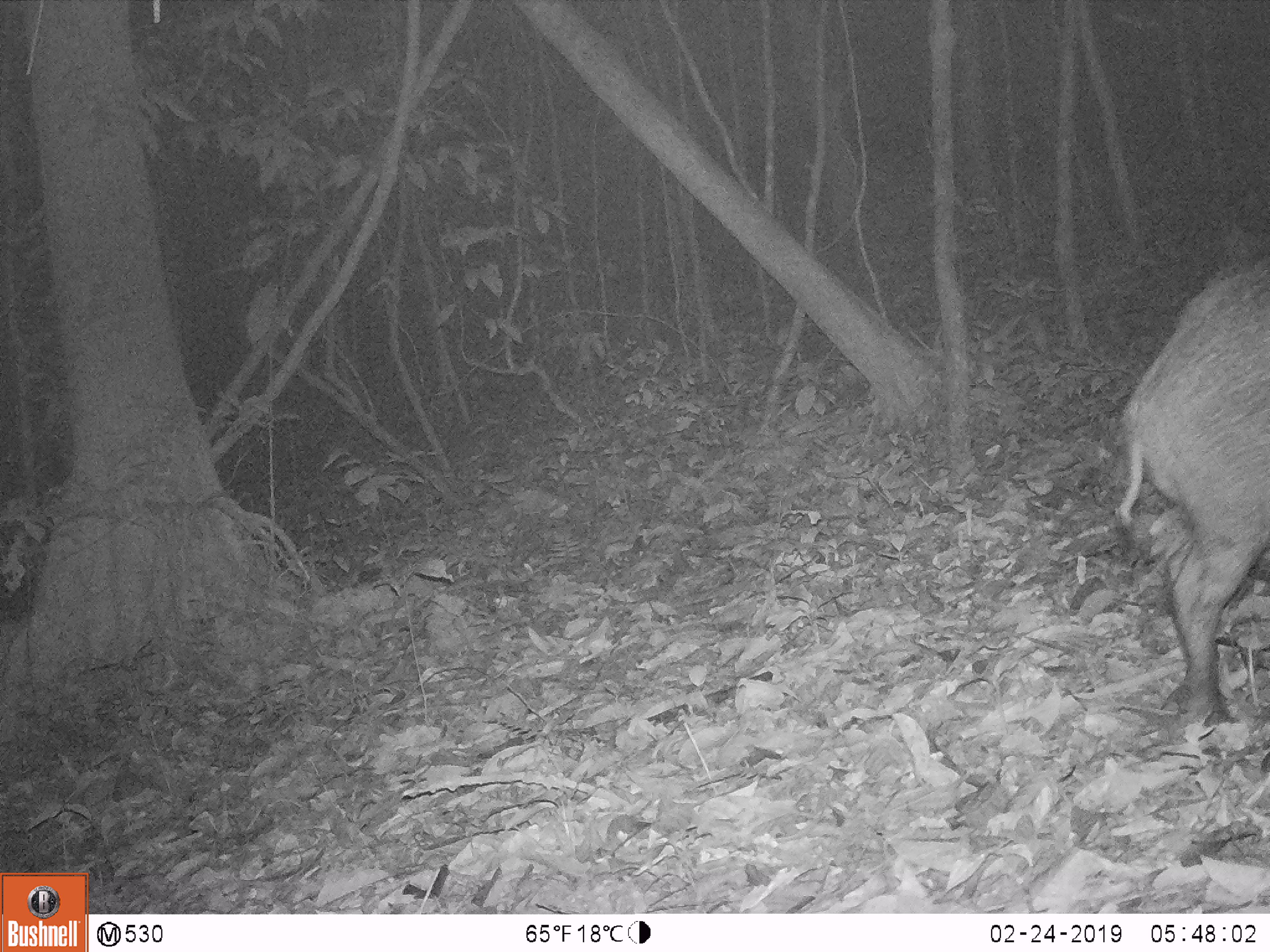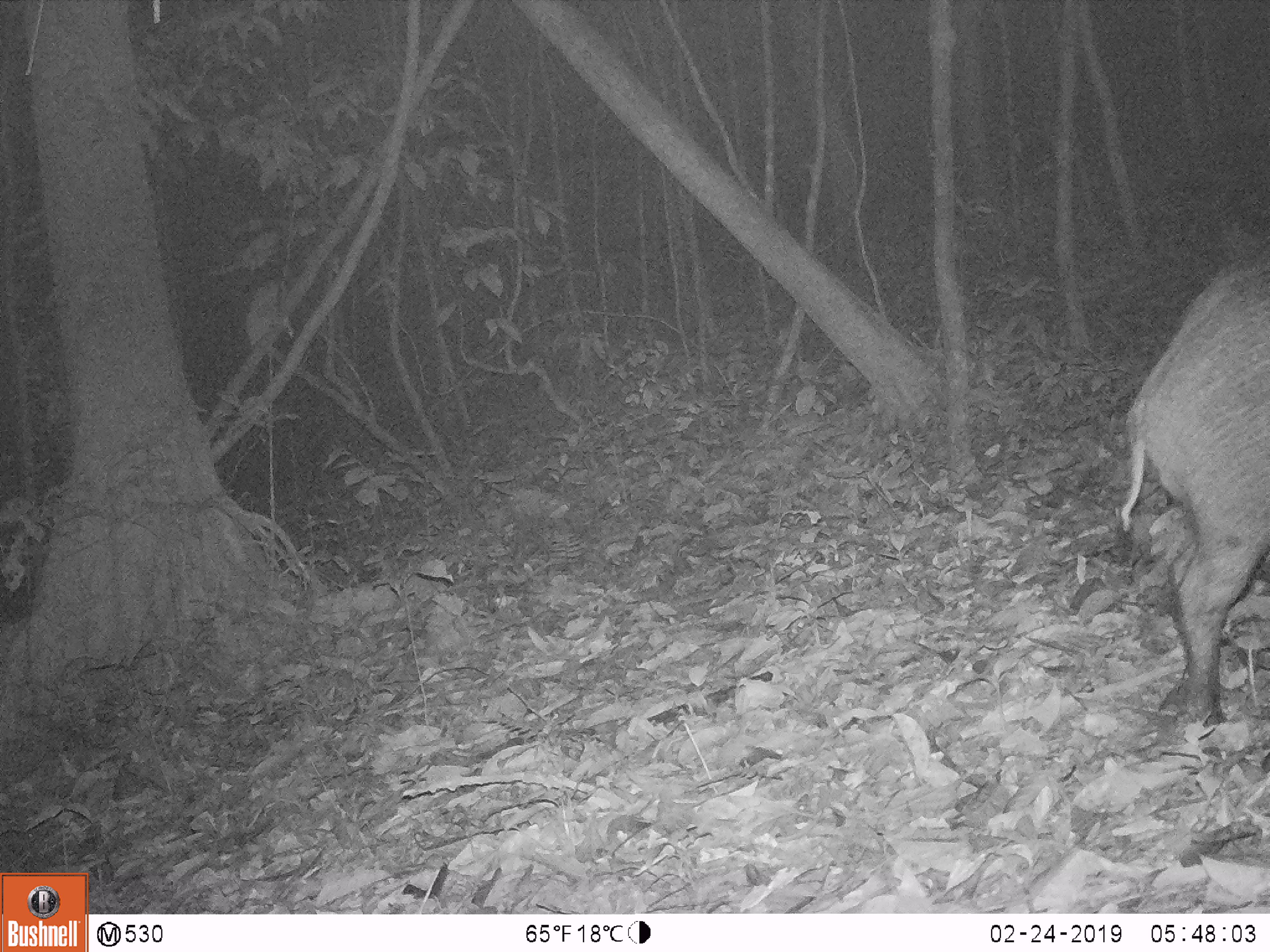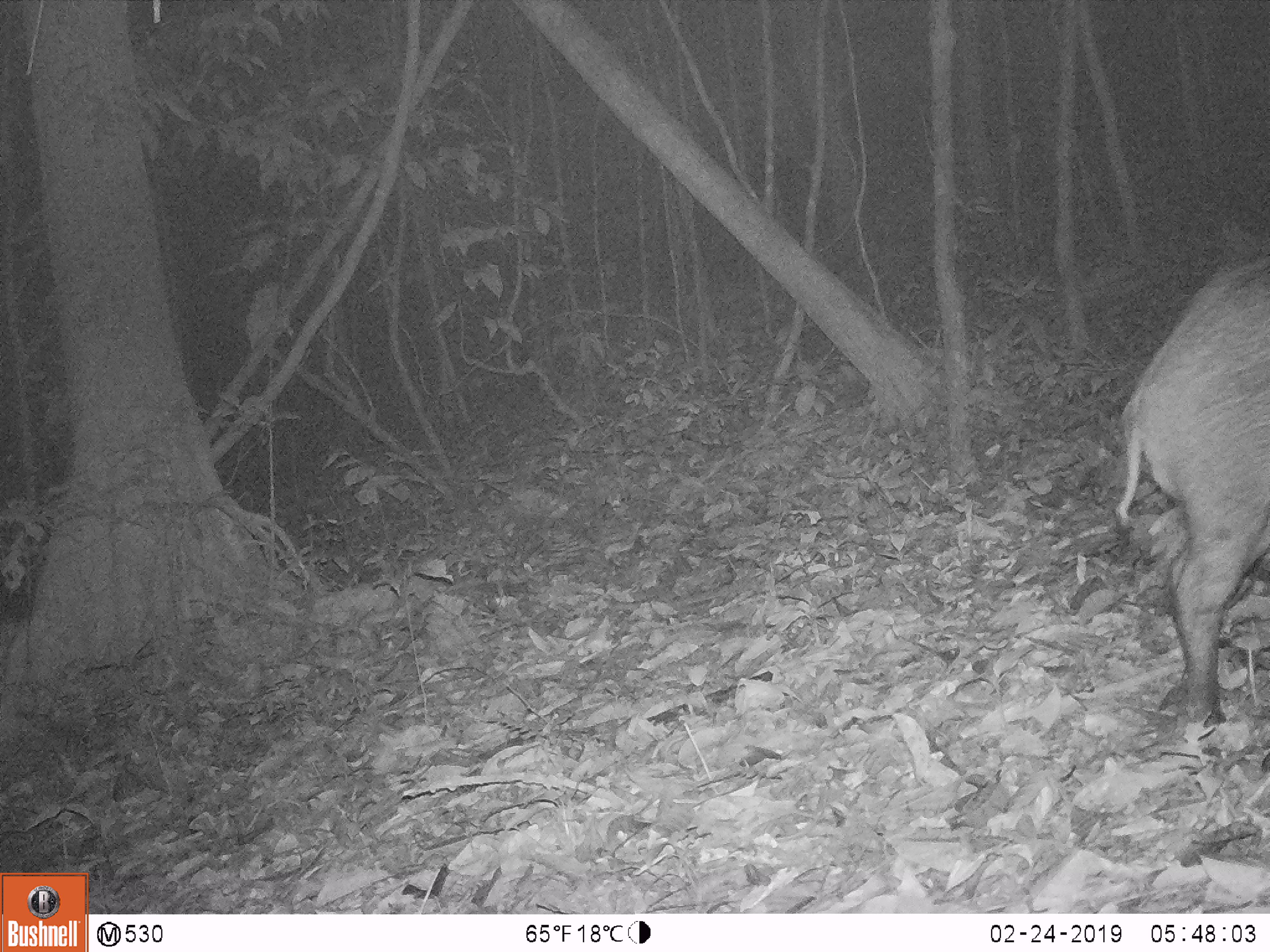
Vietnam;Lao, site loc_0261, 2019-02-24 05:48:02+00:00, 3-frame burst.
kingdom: Animalia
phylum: Chordata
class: Mammalia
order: Artiodactyla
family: Suidae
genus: Sus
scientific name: Sus scrofa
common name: eurasian wild pig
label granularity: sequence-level